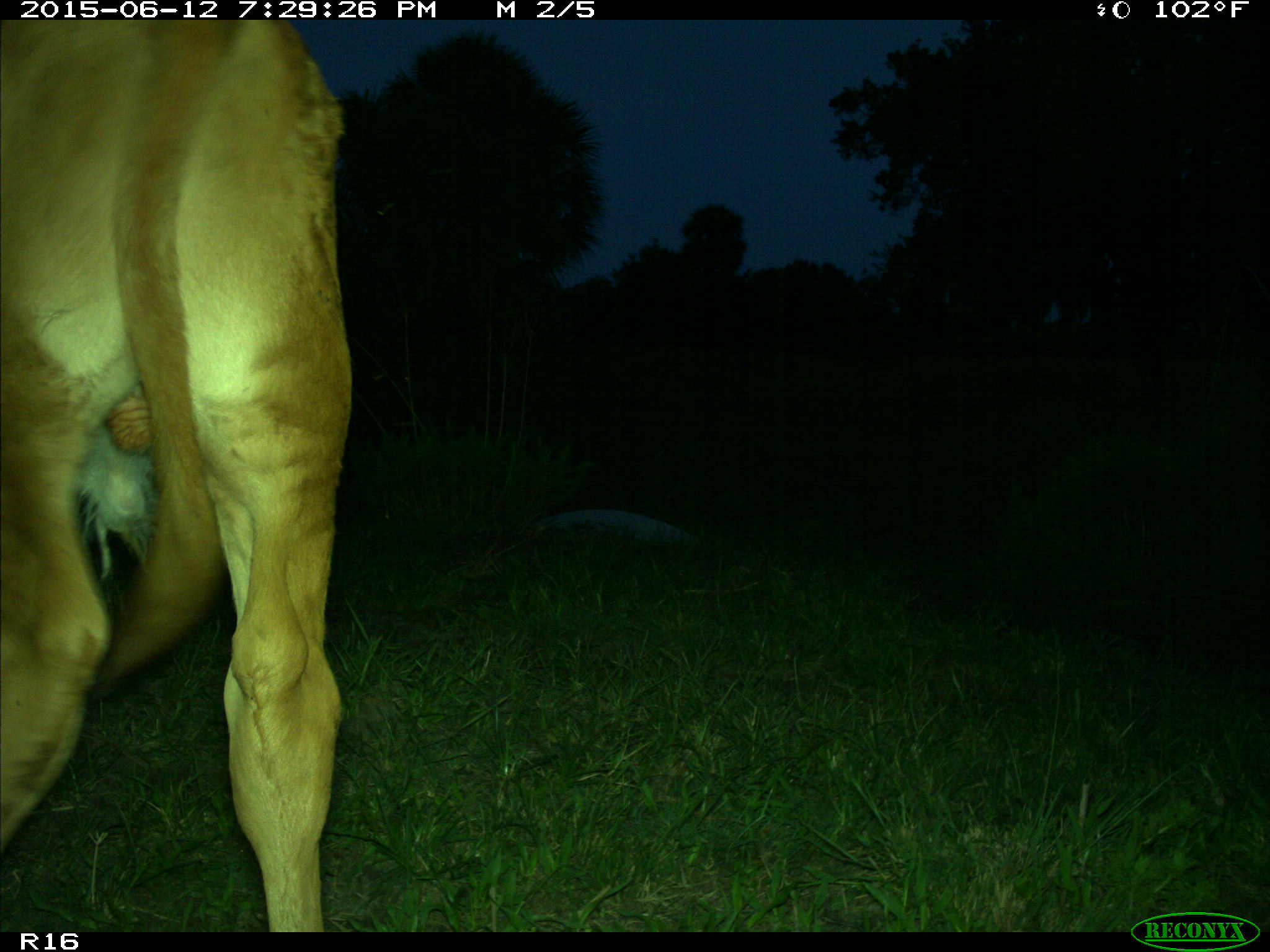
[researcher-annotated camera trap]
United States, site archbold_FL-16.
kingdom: Animalia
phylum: Chordata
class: Mammalia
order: Artiodactyla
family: Bovidae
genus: Bos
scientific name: Bos taurus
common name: domestic cow